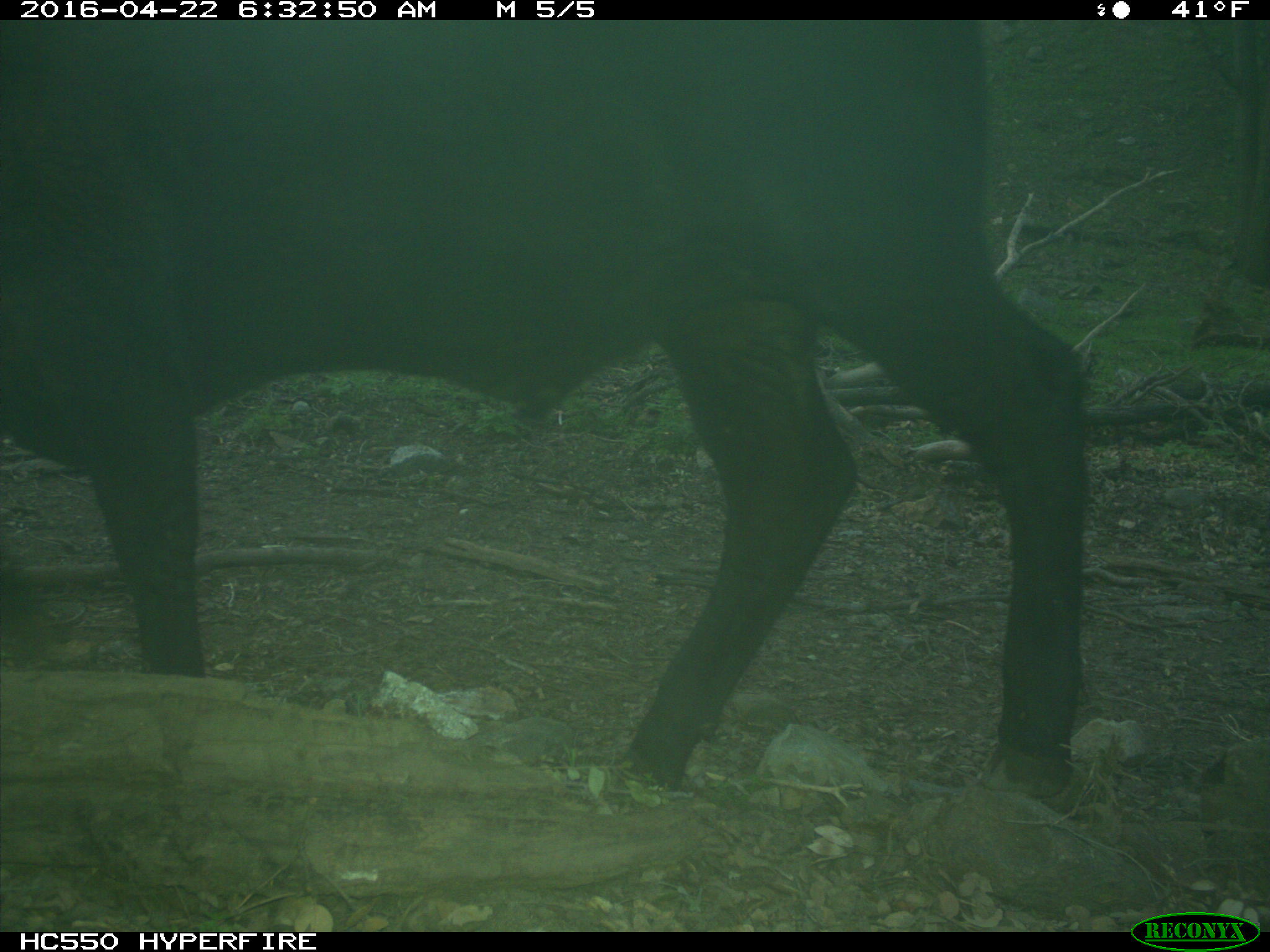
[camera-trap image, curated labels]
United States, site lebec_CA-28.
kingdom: Animalia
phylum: Chordata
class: Mammalia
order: Artiodactyla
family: Bovidae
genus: Bos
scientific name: Bos taurus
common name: domestic cow